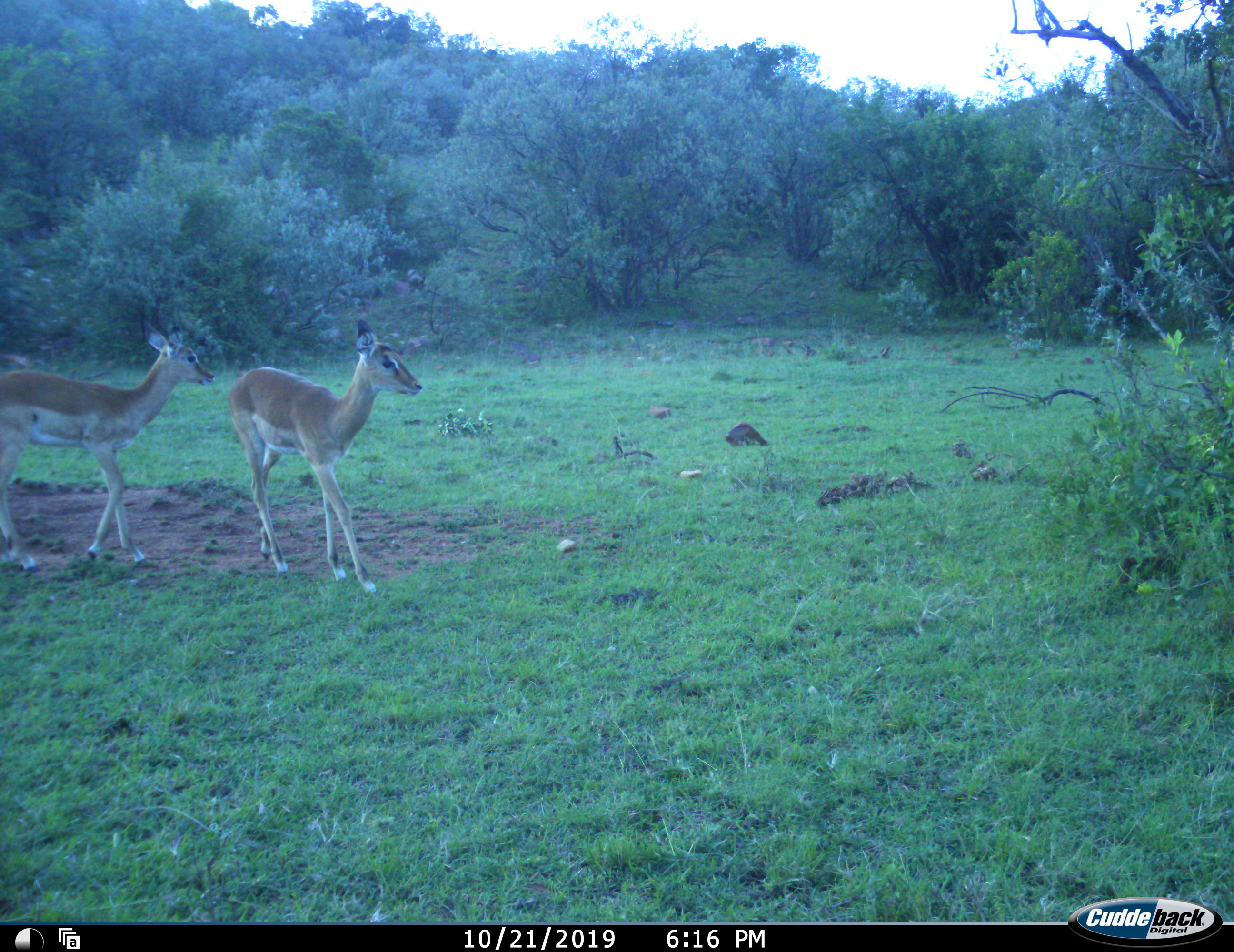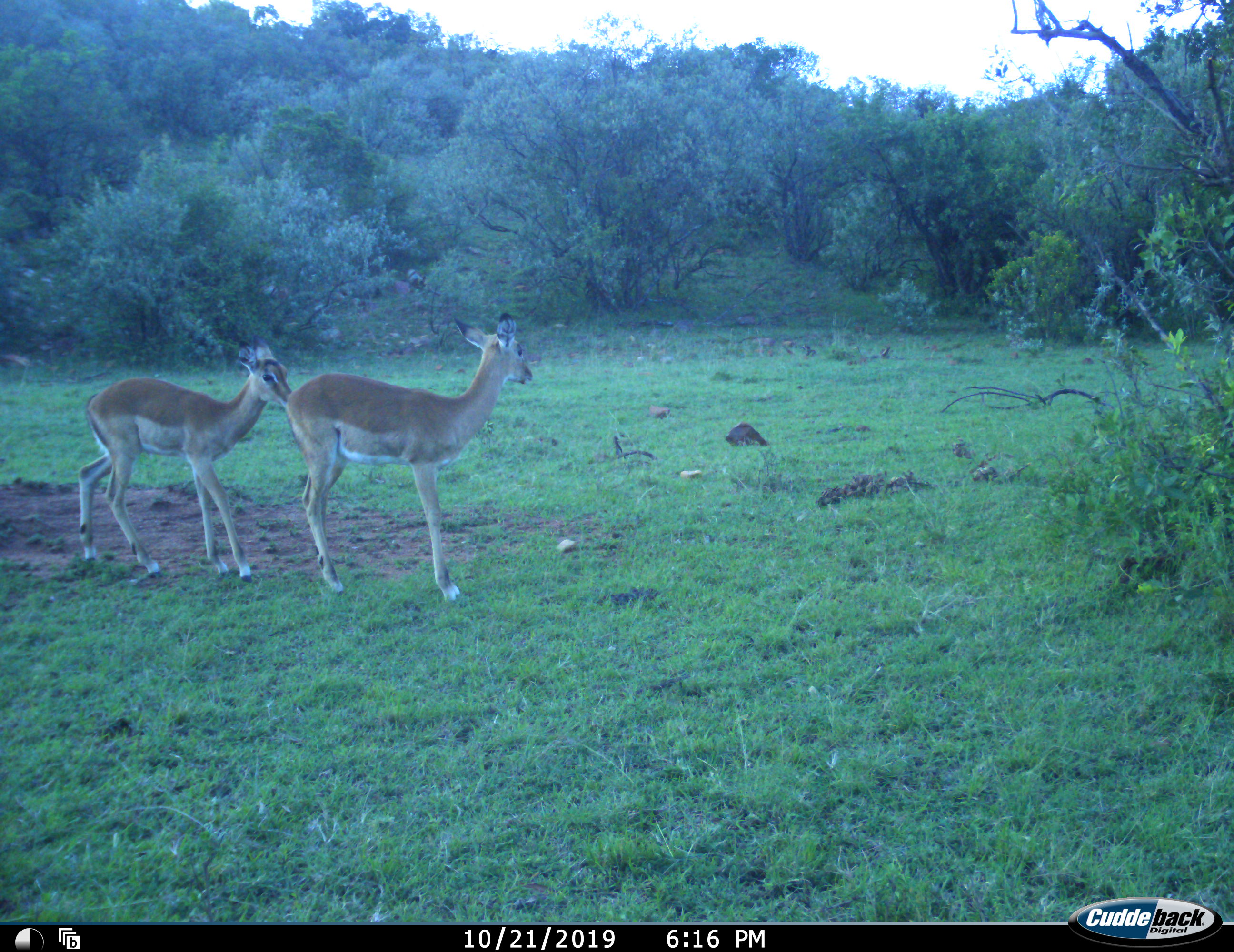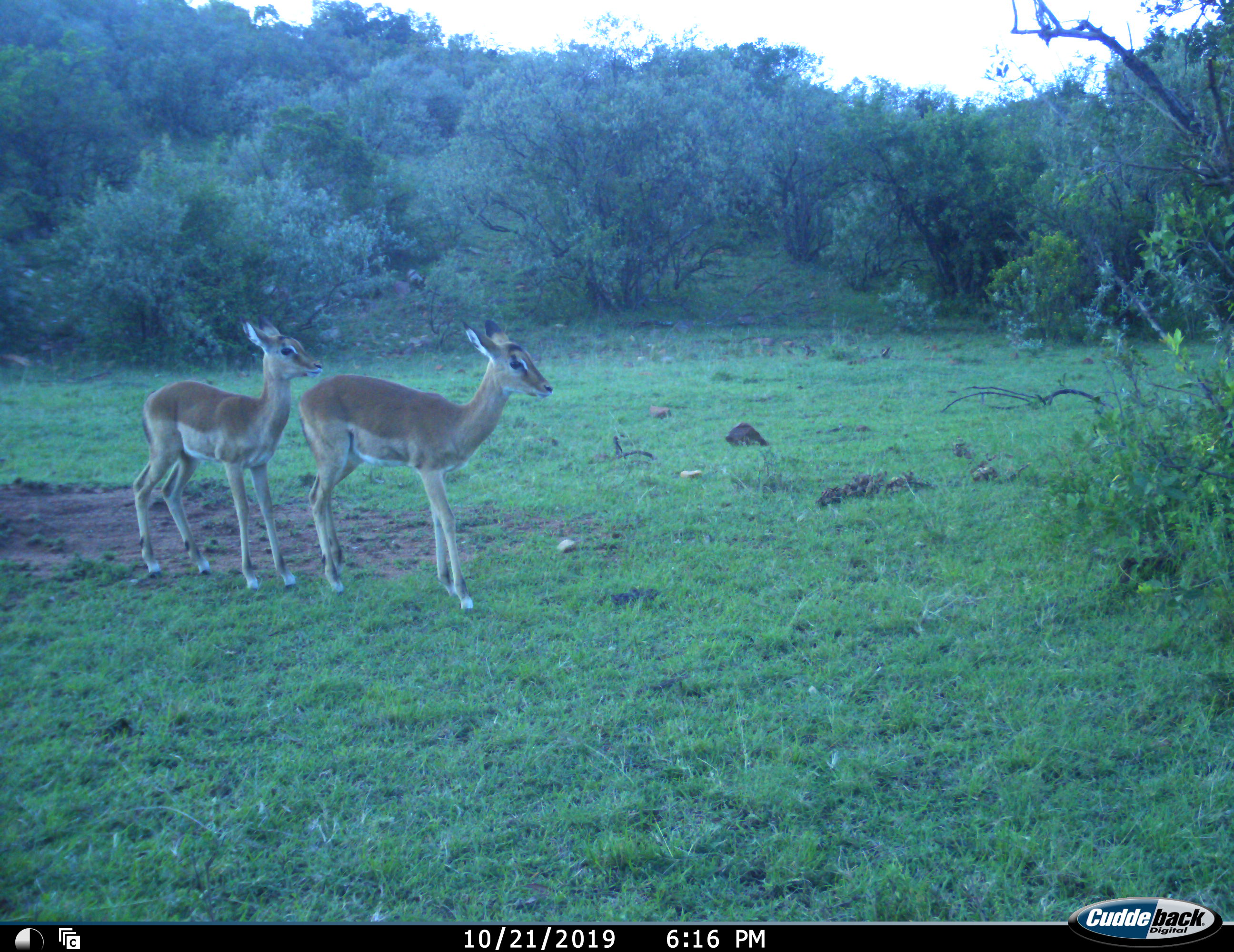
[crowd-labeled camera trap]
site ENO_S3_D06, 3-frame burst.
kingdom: Animalia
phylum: Chordata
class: Mammalia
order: Artiodactyla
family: Bovidae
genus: Aepyceros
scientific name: Aepyceros melampus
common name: impala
Impala (Aepyceros melampus), count 2. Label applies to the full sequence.